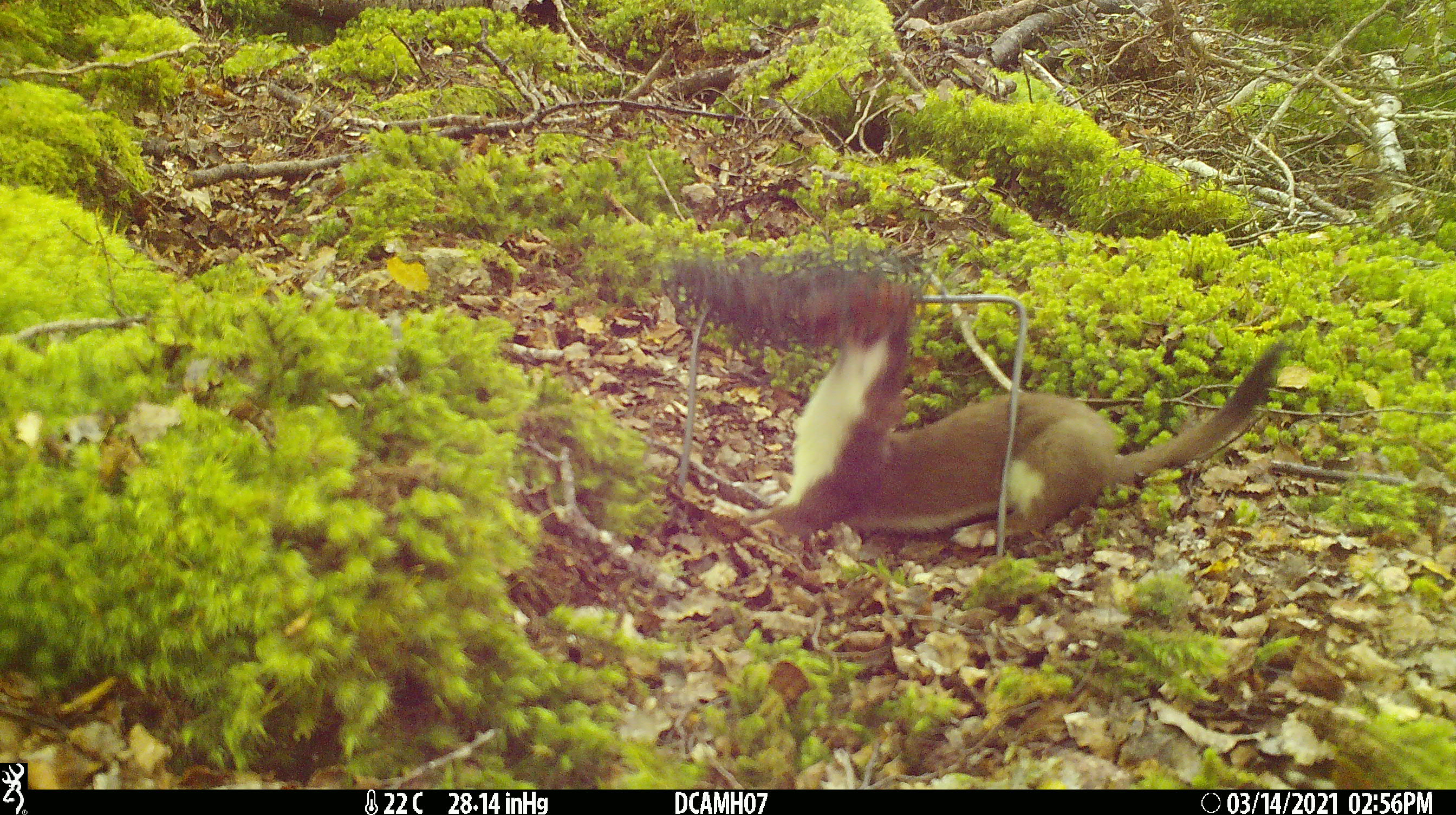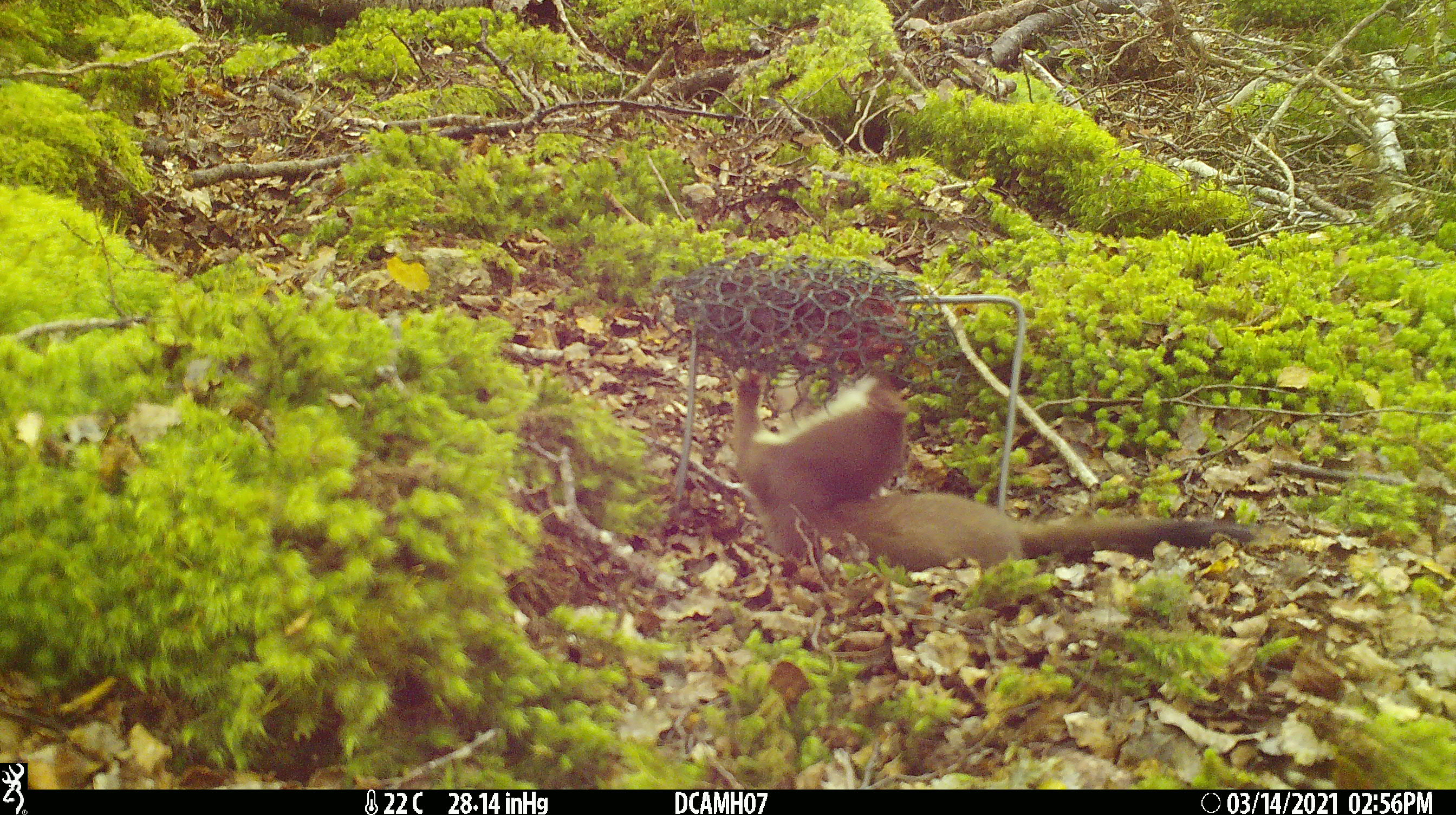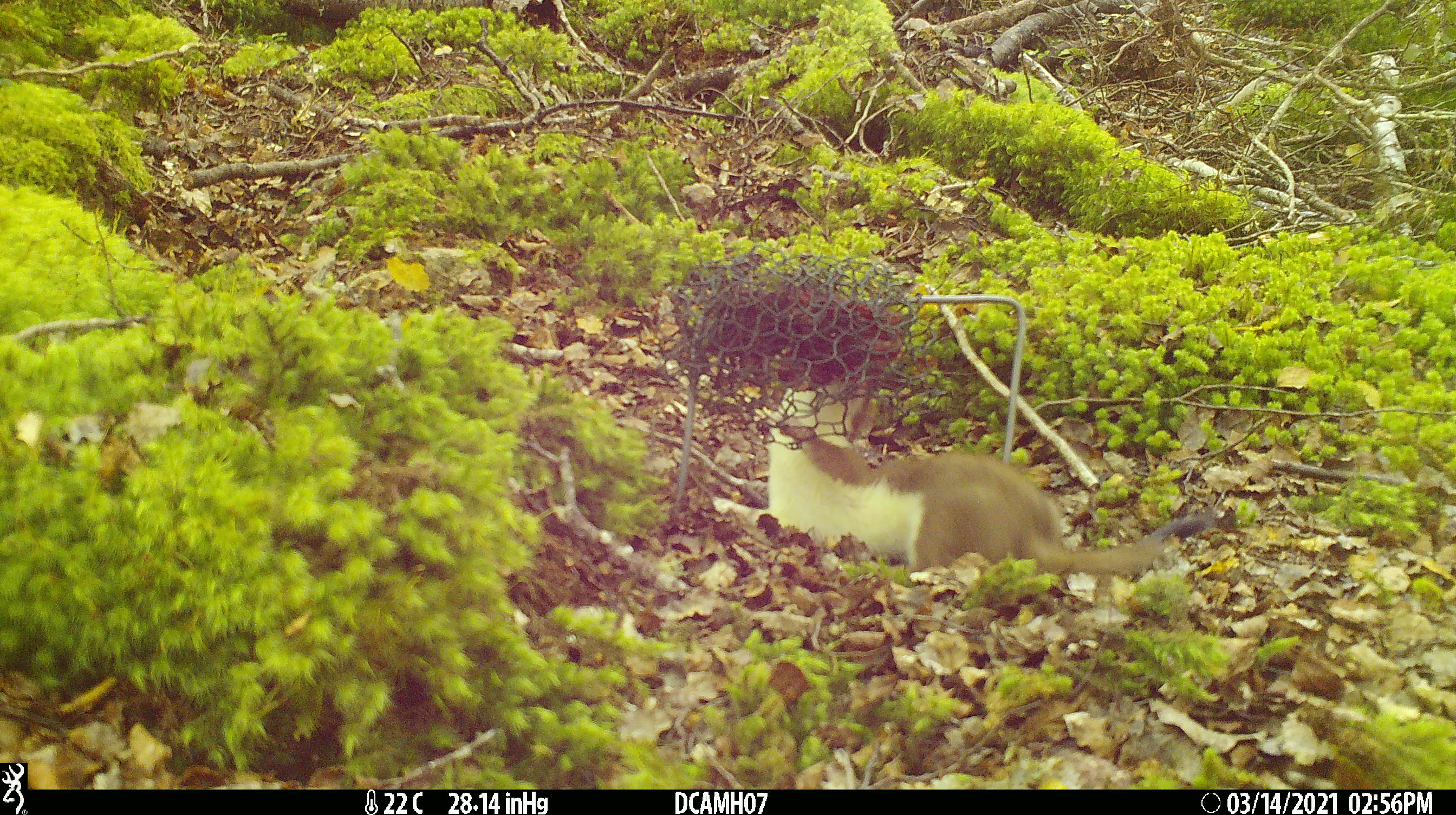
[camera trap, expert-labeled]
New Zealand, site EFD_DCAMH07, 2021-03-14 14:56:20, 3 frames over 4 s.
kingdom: Animalia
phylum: Chordata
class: Mammalia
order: Carnivora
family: Mustelidae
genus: Mustela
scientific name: Mustela erminea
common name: stoat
Stoat (Mustela erminea).